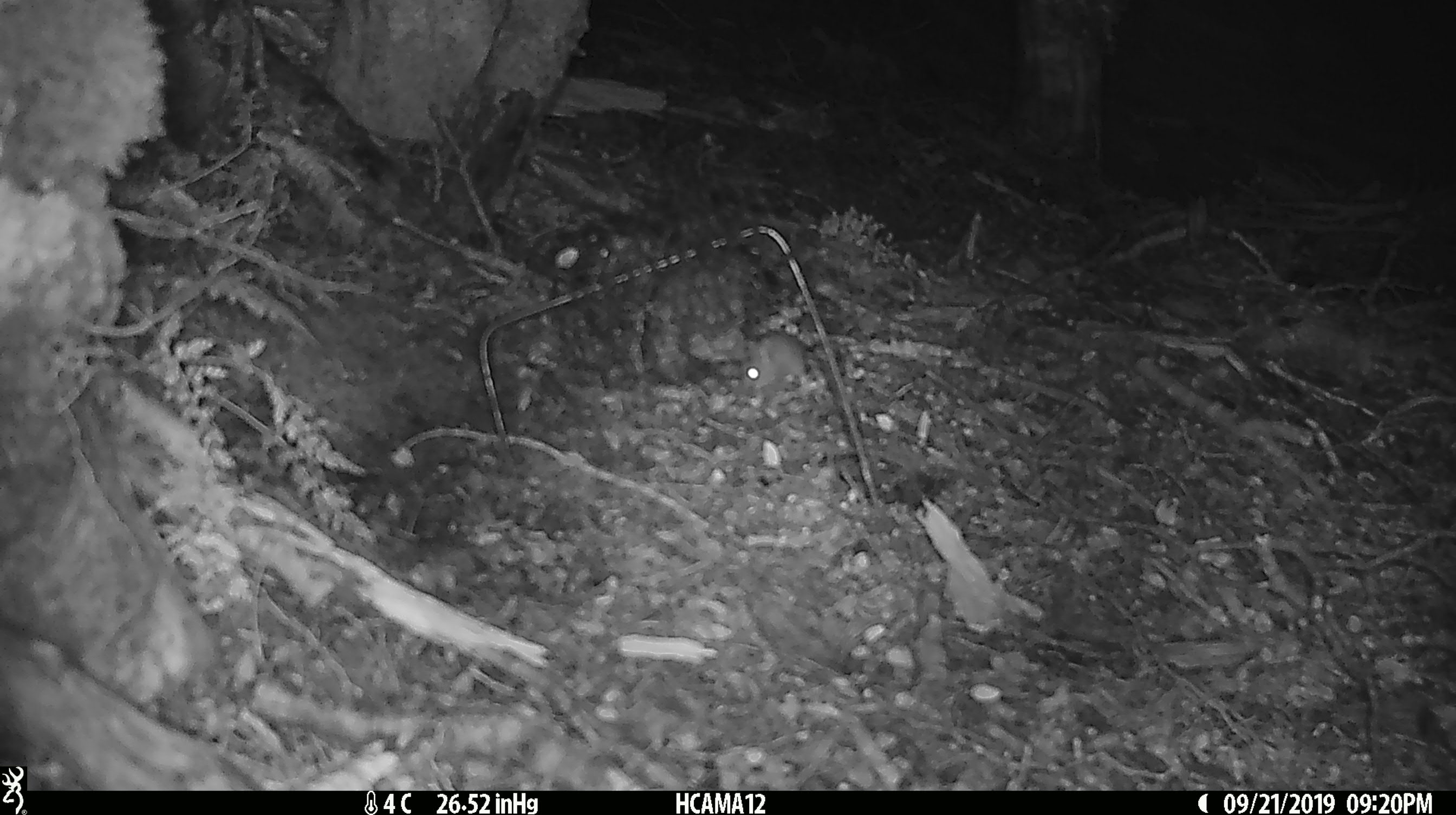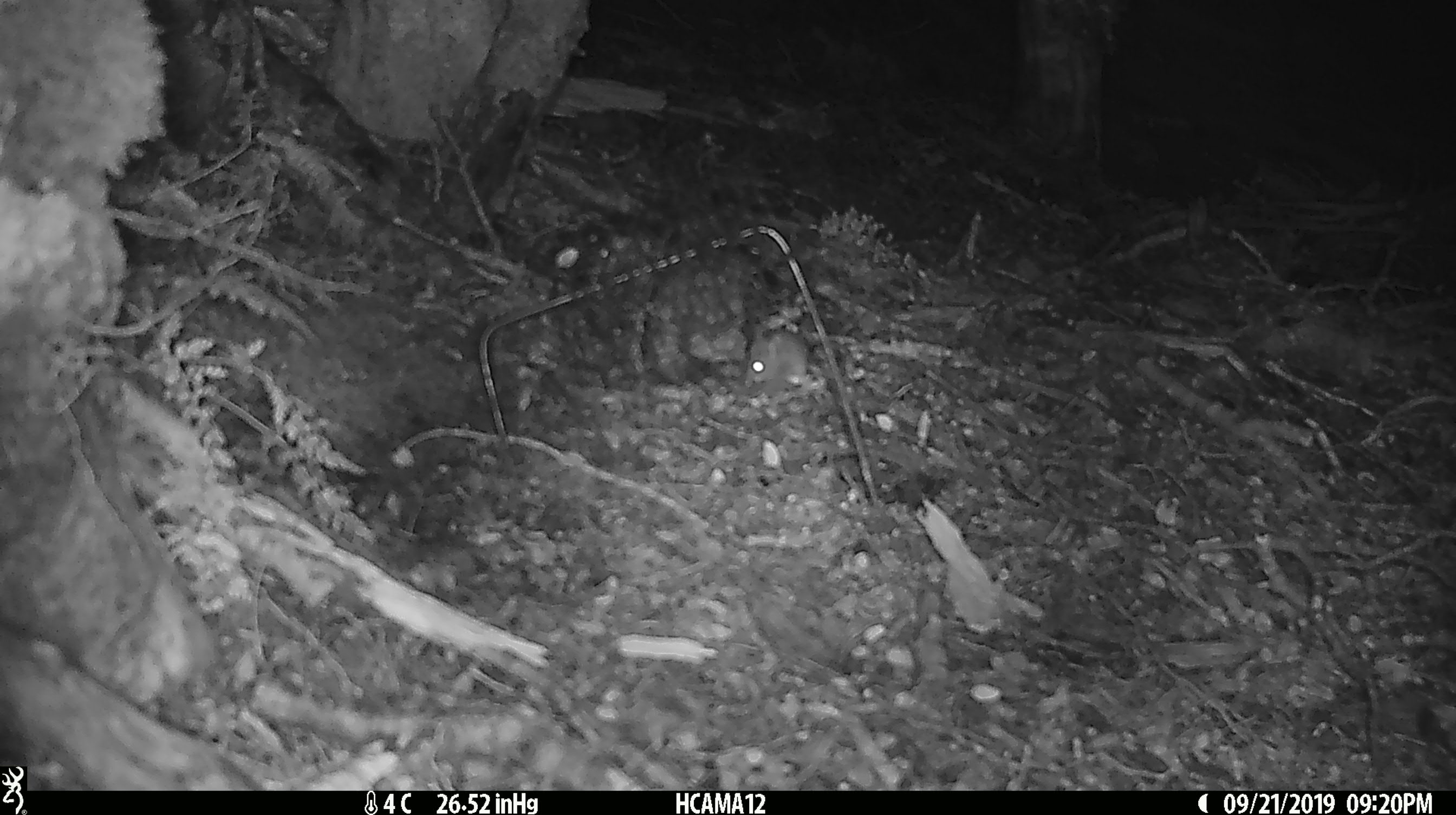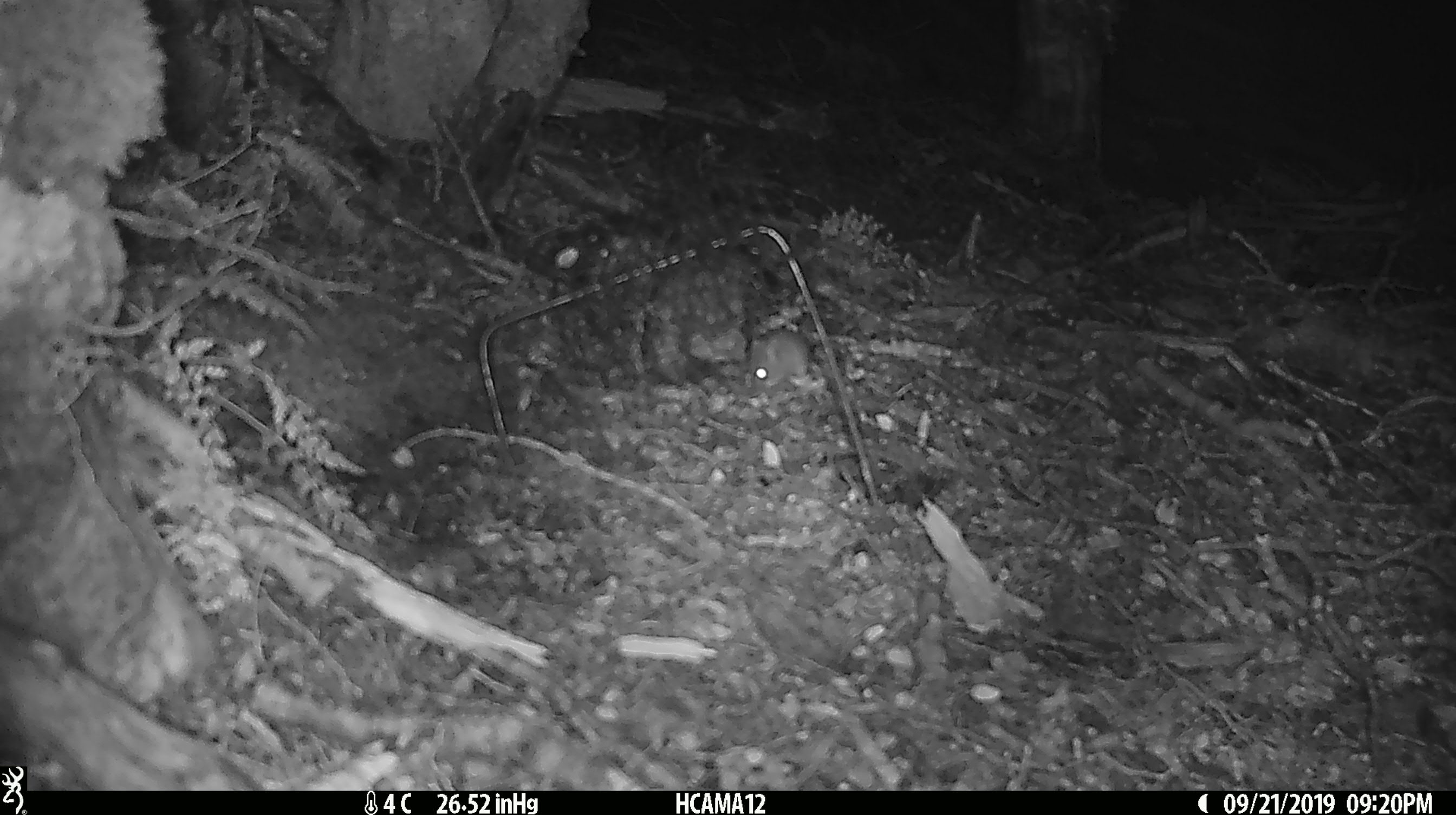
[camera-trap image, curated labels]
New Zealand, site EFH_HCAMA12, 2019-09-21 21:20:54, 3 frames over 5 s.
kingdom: Animalia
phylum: Chordata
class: Mammalia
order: Rodentia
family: Muridae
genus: Mus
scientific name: Mus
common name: mouse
Mouse (Mus).